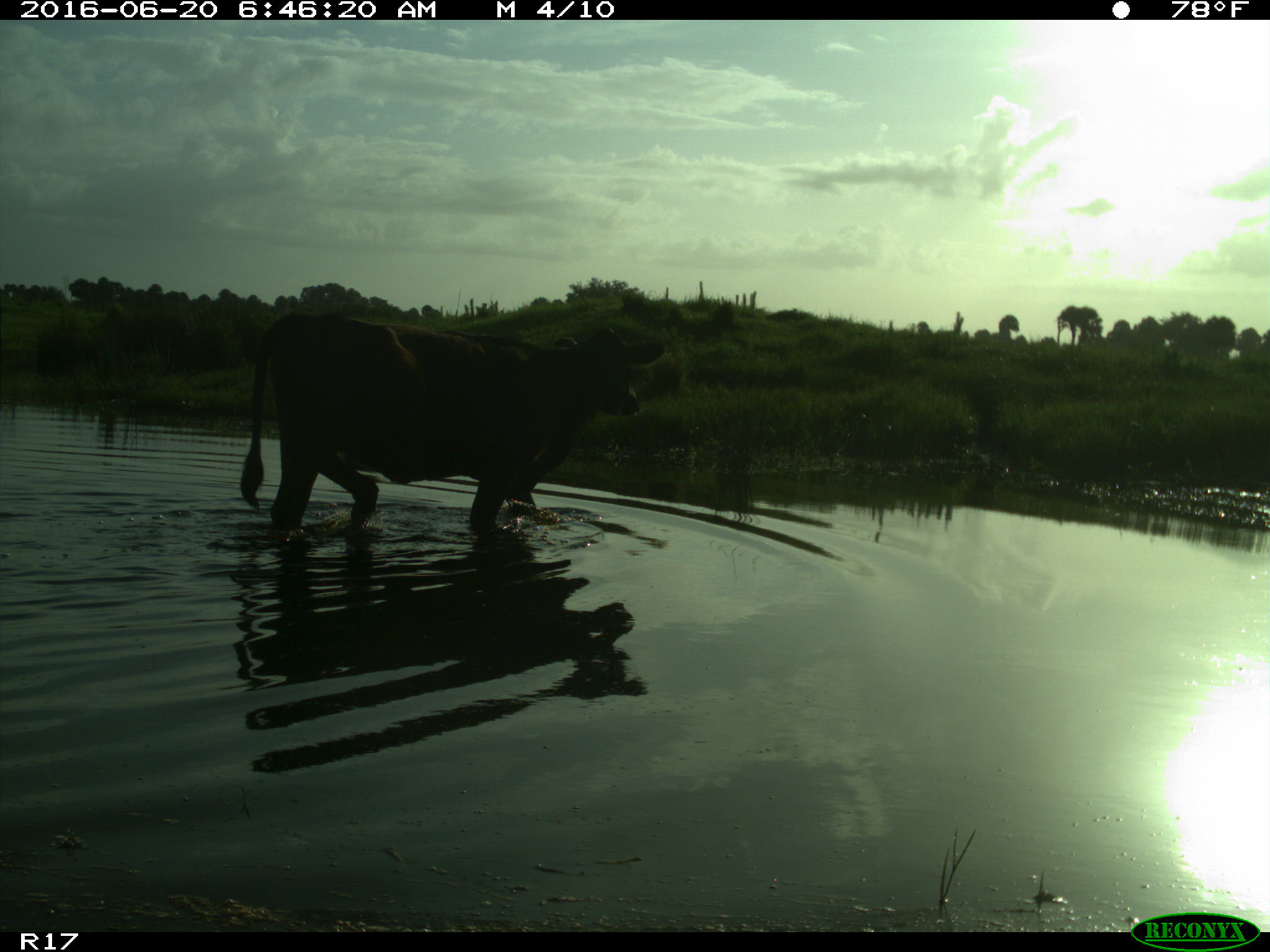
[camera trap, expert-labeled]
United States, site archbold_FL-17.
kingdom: Animalia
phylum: Chordata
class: Mammalia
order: Artiodactyla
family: Bovidae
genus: Bos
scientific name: Bos taurus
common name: domestic cow